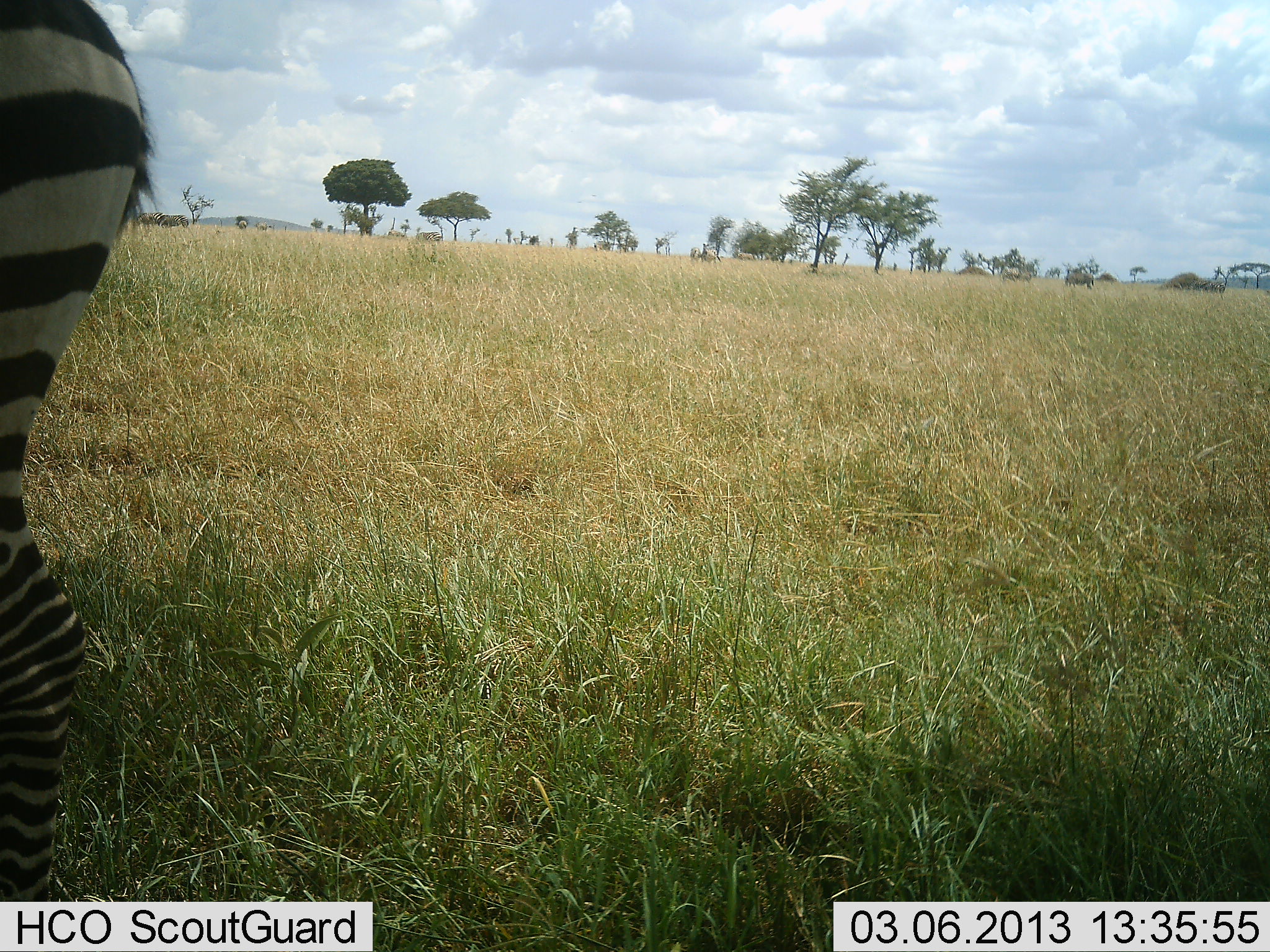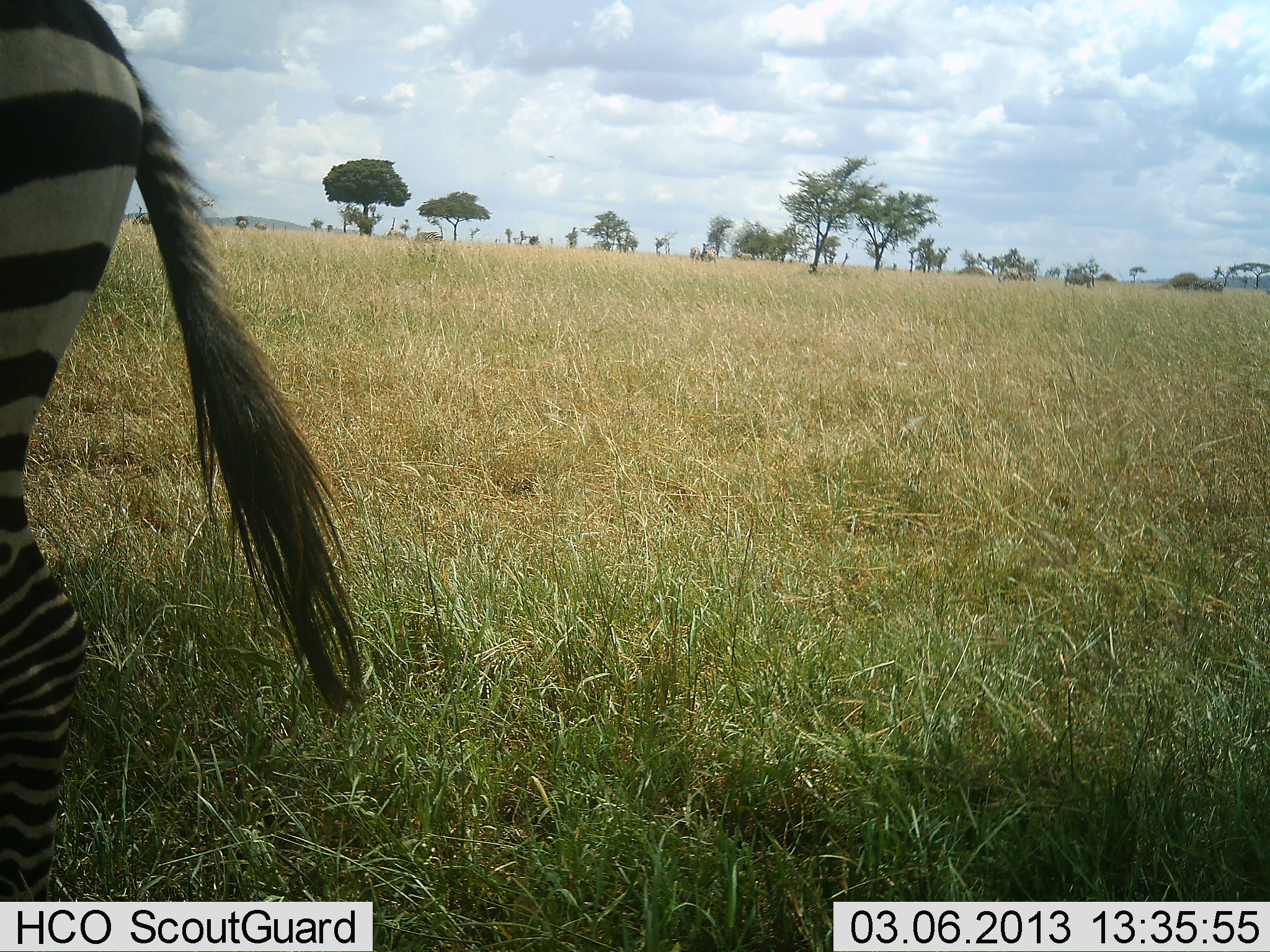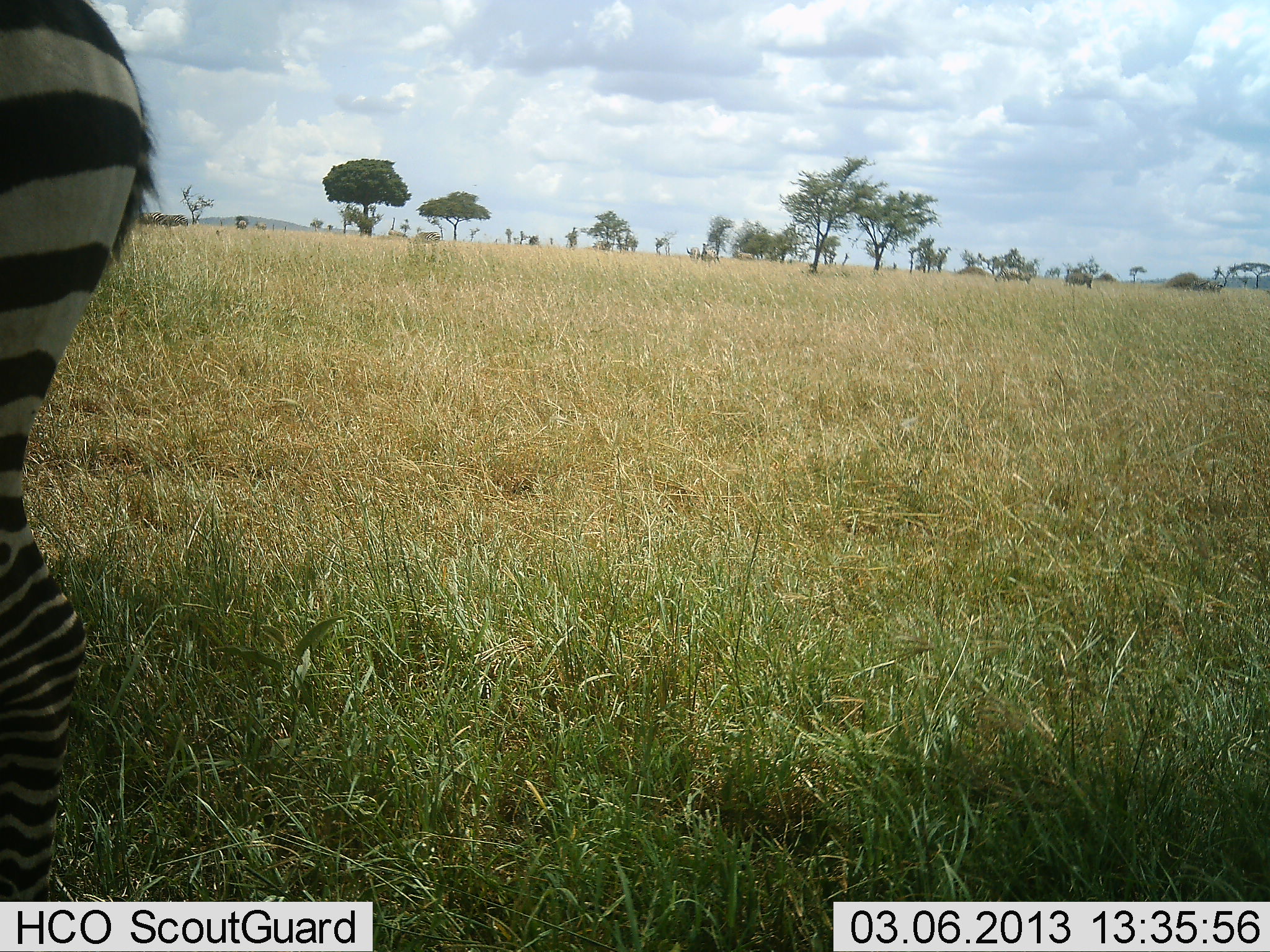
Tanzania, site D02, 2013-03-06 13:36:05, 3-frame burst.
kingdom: Animalia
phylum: Chordata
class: Mammalia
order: Perissodactyla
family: Equidae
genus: Equus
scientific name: Equus quagga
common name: plains zebra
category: zebra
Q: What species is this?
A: Zebra (plains zebra) (Equus quagga).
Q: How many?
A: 1.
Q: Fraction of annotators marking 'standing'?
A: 92%.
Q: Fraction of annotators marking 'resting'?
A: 0%.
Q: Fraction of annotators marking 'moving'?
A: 8%.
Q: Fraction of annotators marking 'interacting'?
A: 0%.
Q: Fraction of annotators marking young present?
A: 0%.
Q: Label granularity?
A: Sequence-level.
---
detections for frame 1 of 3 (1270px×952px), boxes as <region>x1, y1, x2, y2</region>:
animal: <region>0, 1, 151, 901</region>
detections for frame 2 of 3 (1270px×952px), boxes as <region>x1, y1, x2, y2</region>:
animal: <region>1, 0, 363, 900</region>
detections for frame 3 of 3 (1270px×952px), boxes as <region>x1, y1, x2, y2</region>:
animal: <region>1, 0, 157, 901</region>